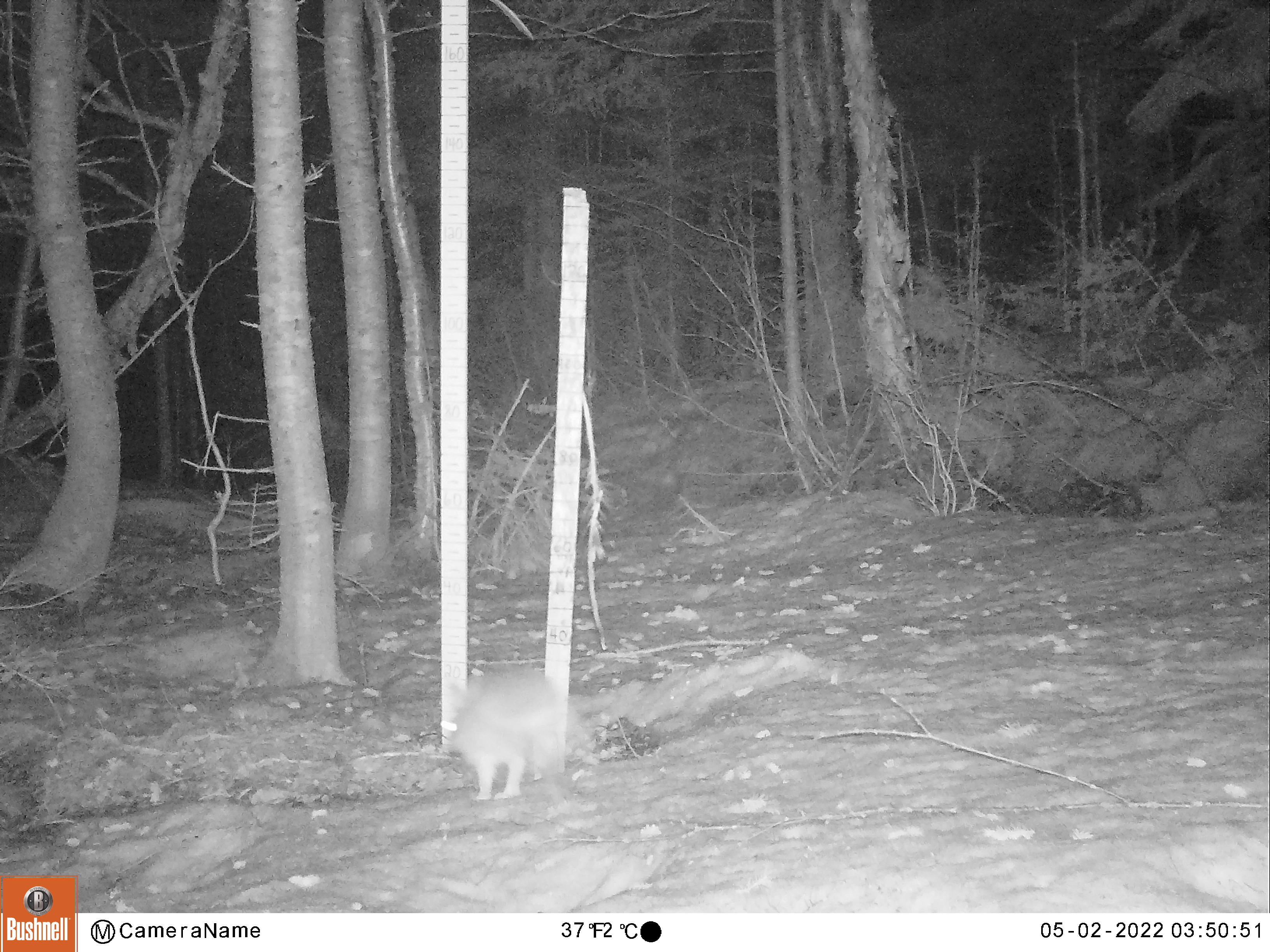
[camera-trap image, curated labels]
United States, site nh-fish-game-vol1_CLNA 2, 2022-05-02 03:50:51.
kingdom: Animalia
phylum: Chordata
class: Mammalia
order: Lagomorpha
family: Leporidae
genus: Lepus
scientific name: Lepus americanus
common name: snowshoe hare